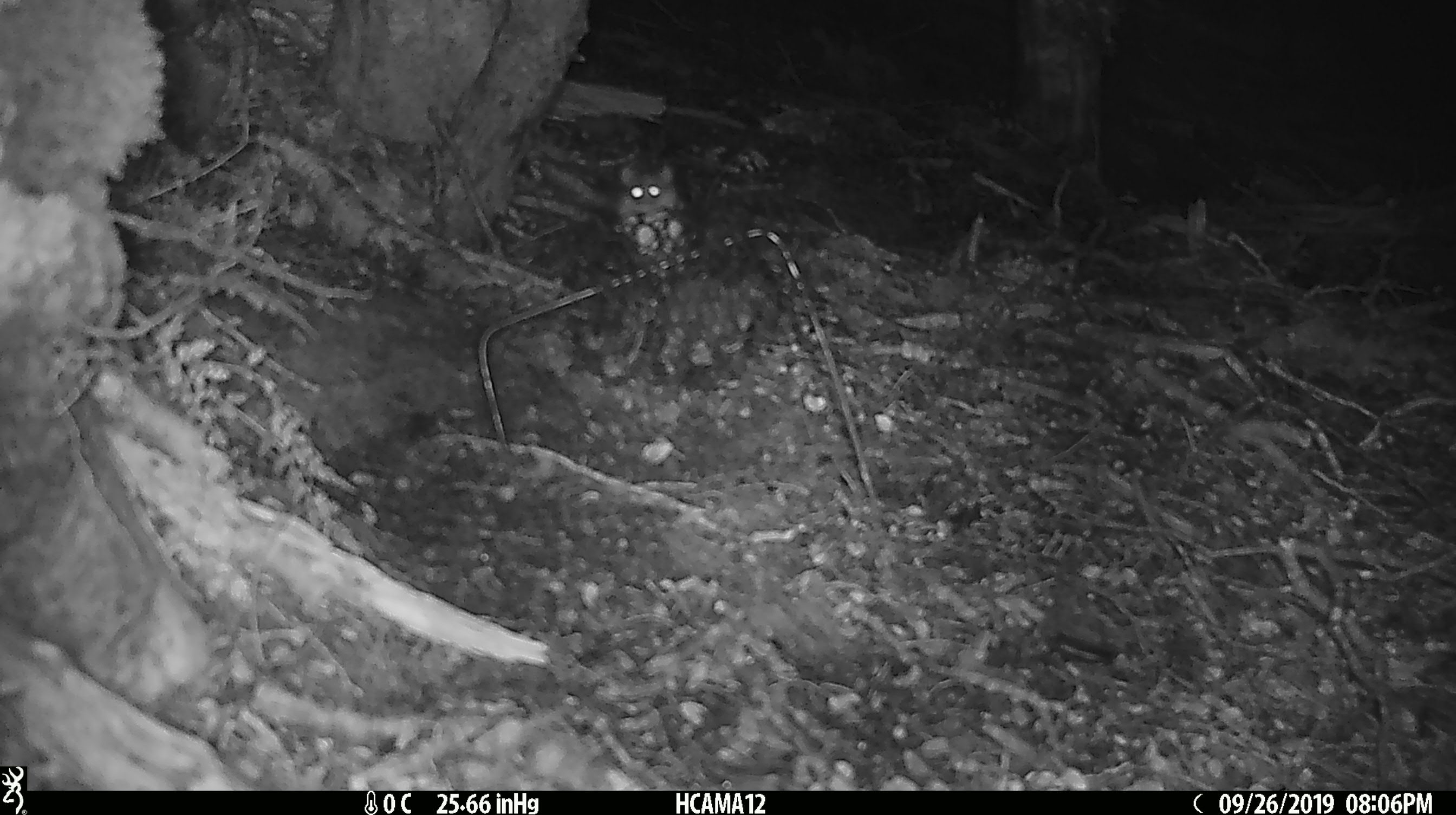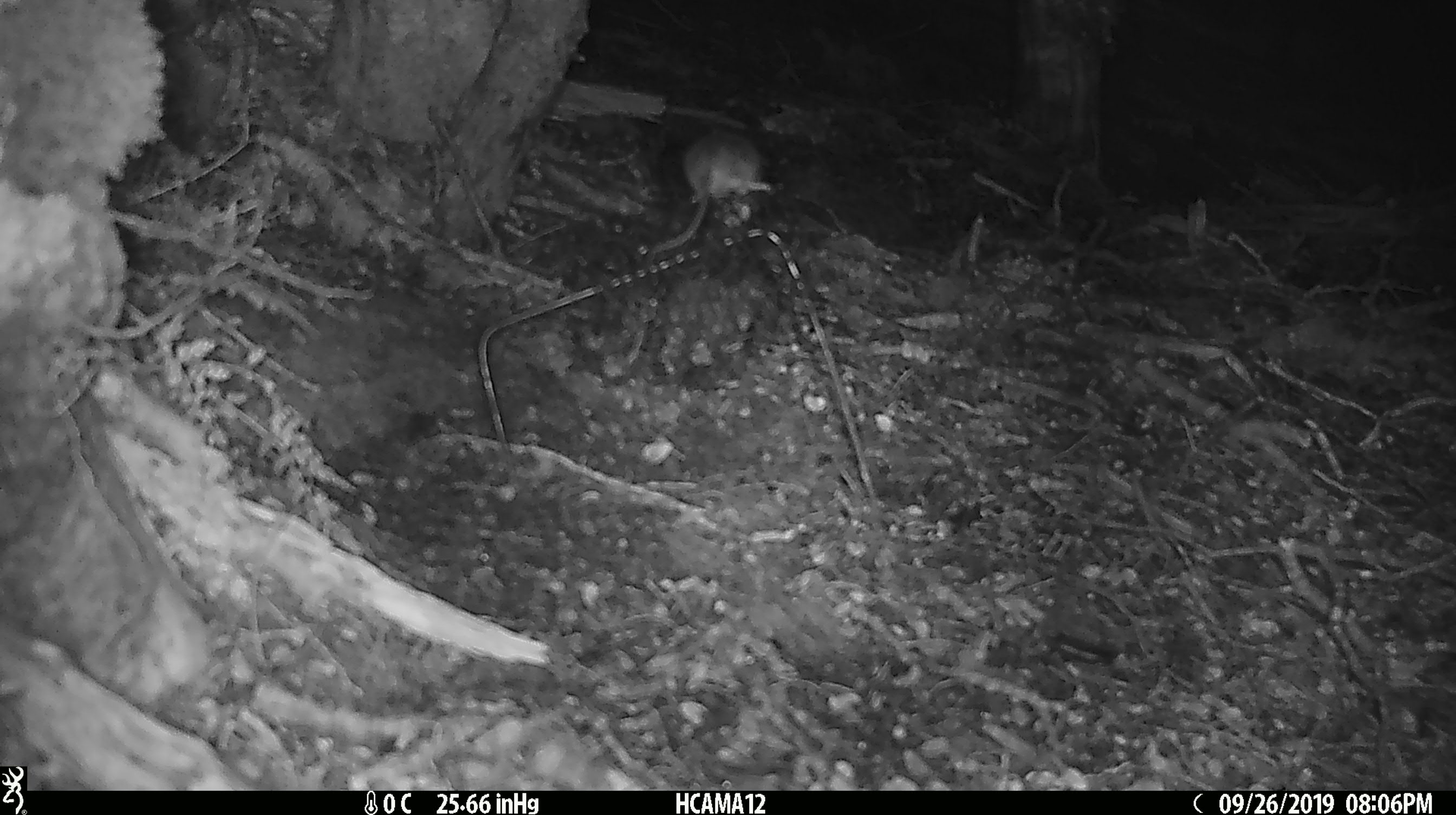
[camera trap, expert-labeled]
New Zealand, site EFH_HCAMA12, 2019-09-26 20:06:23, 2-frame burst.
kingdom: Animalia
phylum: Chordata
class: Mammalia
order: Rodentia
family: Muridae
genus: Mus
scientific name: Mus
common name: mouse